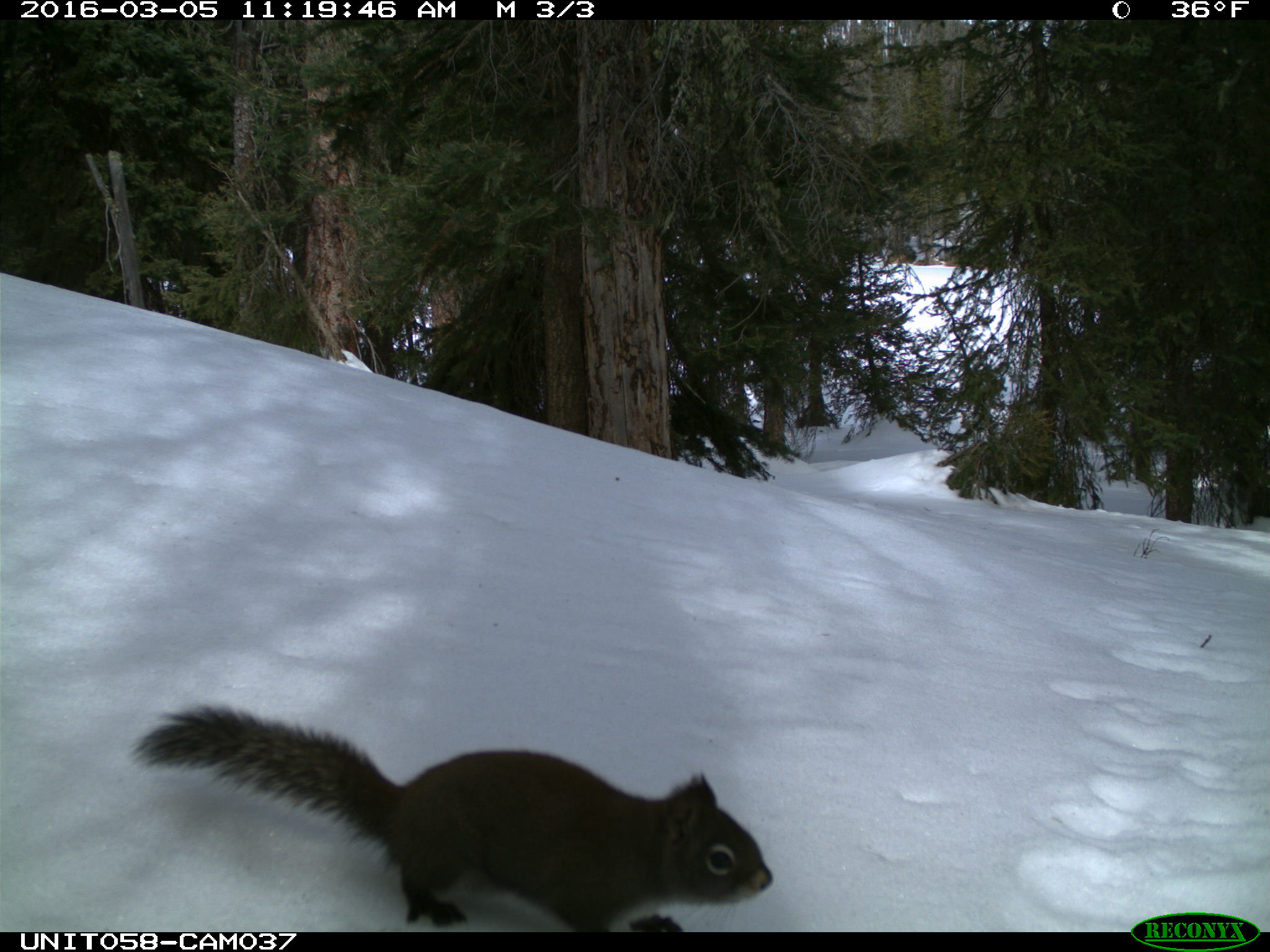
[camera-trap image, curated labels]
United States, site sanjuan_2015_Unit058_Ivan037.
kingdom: Animalia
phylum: Chordata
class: Mammalia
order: Rodentia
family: Sciuridae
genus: Tamiasciurus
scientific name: Tamiasciurus hudsonicus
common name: american red squirrel